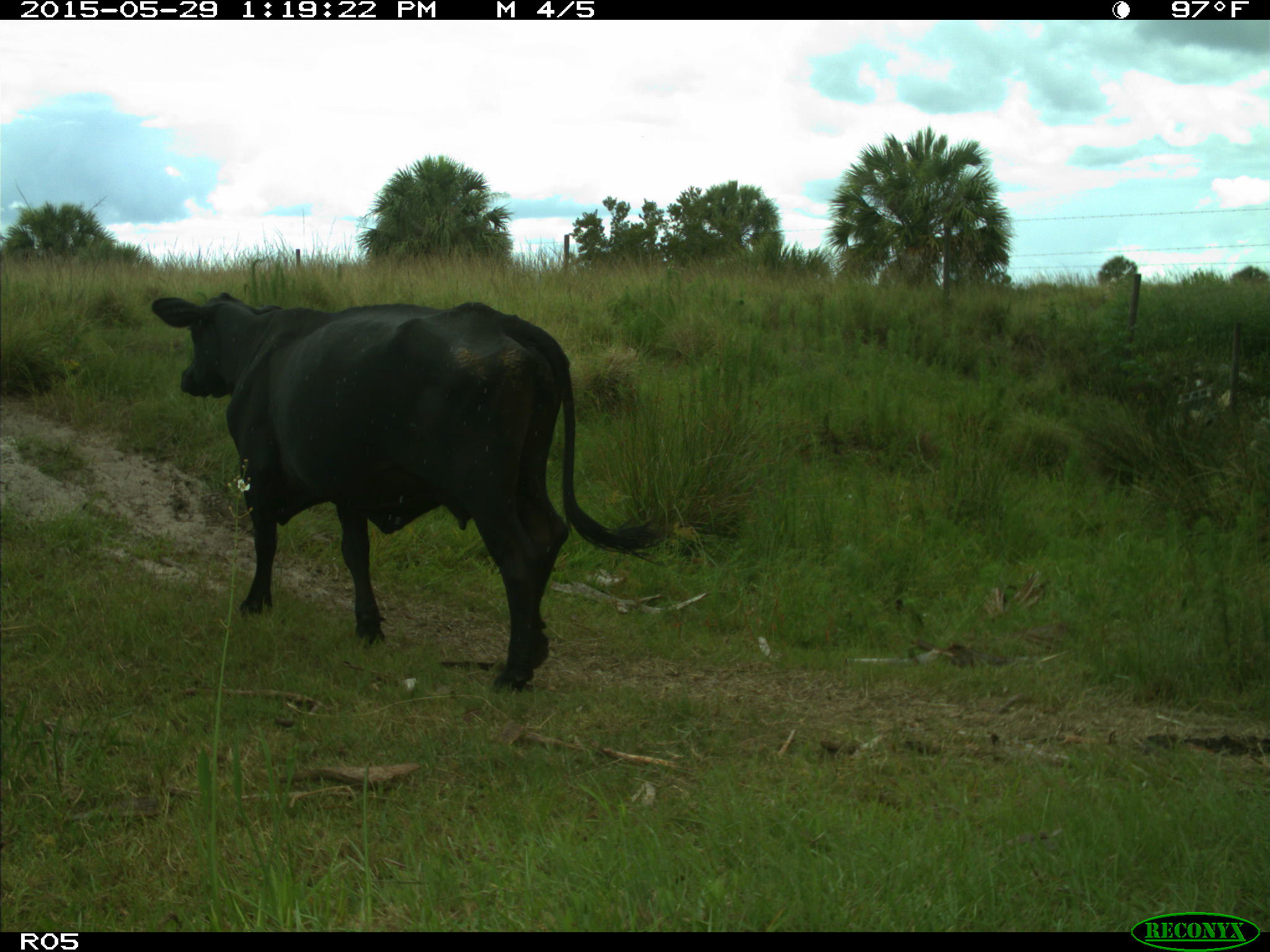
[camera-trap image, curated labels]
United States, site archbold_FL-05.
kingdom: Animalia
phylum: Chordata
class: Mammalia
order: Artiodactyla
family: Bovidae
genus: Bos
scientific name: Bos taurus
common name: domestic cow